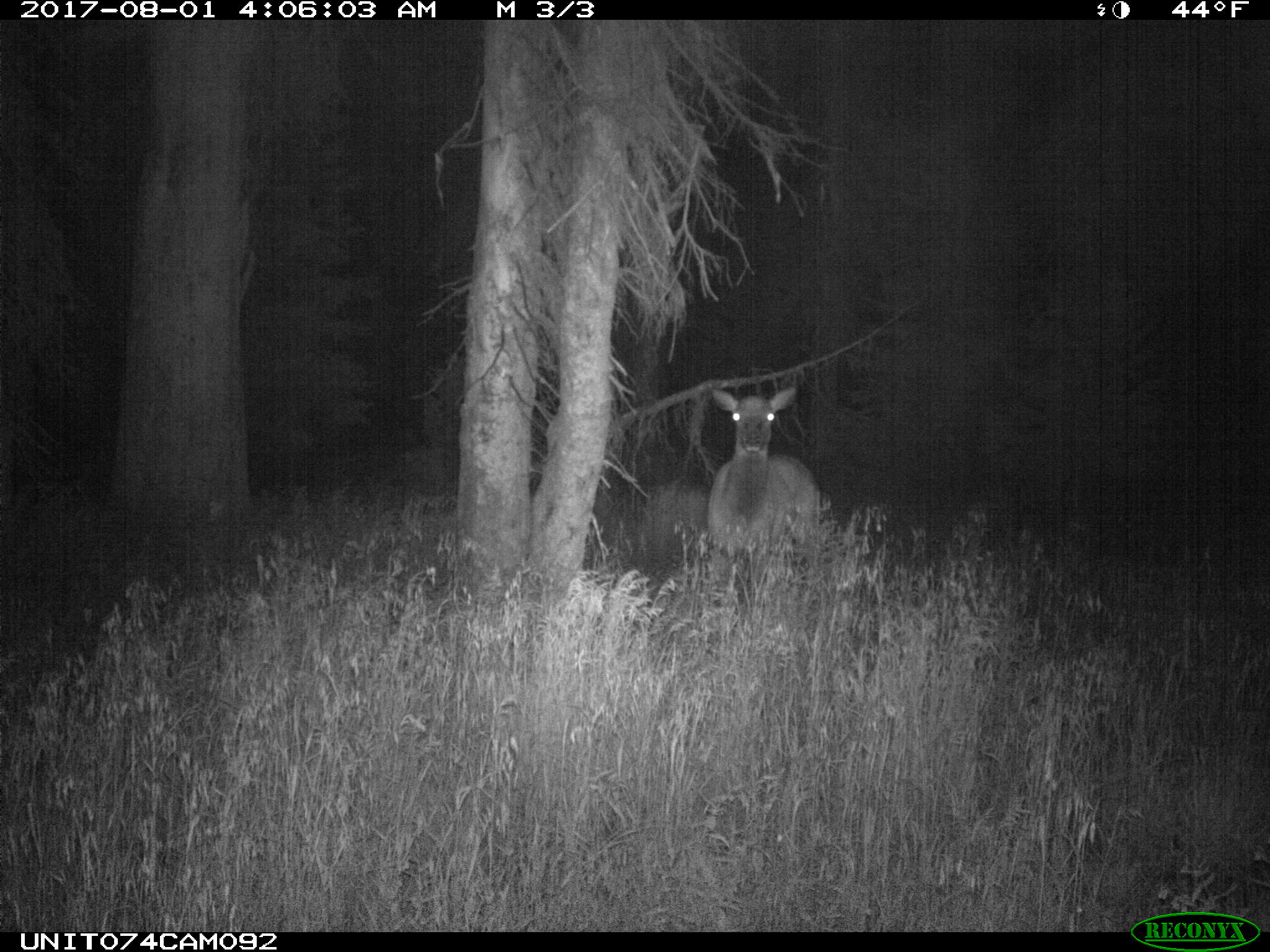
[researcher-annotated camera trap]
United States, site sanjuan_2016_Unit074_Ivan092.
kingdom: Animalia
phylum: Chordata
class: Mammalia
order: Artiodactyla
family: Cervidae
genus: Cervus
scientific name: Cervus elaphus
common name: red deer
Cervus elaphus (red deer).